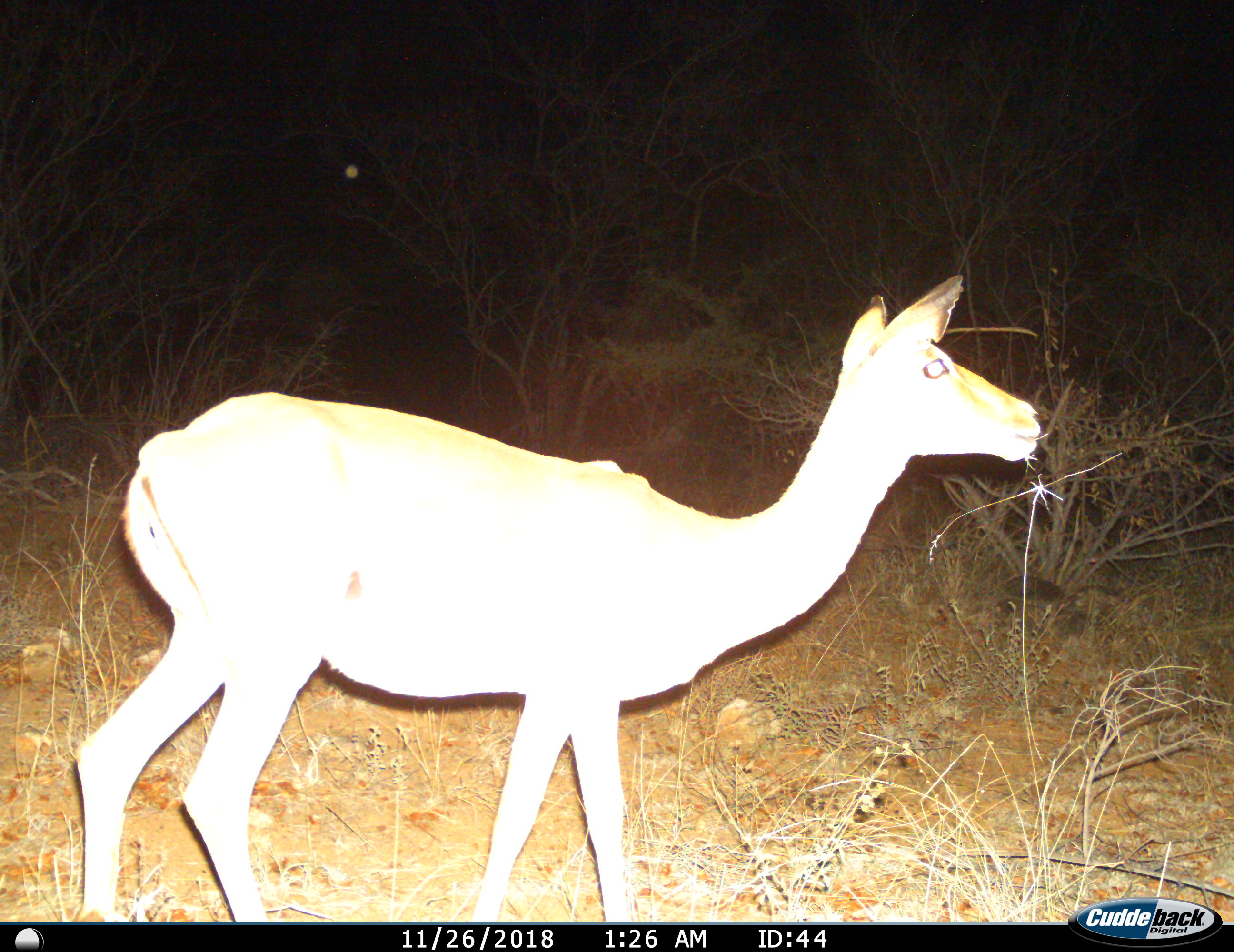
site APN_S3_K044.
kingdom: Animalia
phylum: Chordata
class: Mammalia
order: Artiodactyla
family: Bovidae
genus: Aepyceros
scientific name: Aepyceros melampus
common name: impala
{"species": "impala (Aepyceros melampus)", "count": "1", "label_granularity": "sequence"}